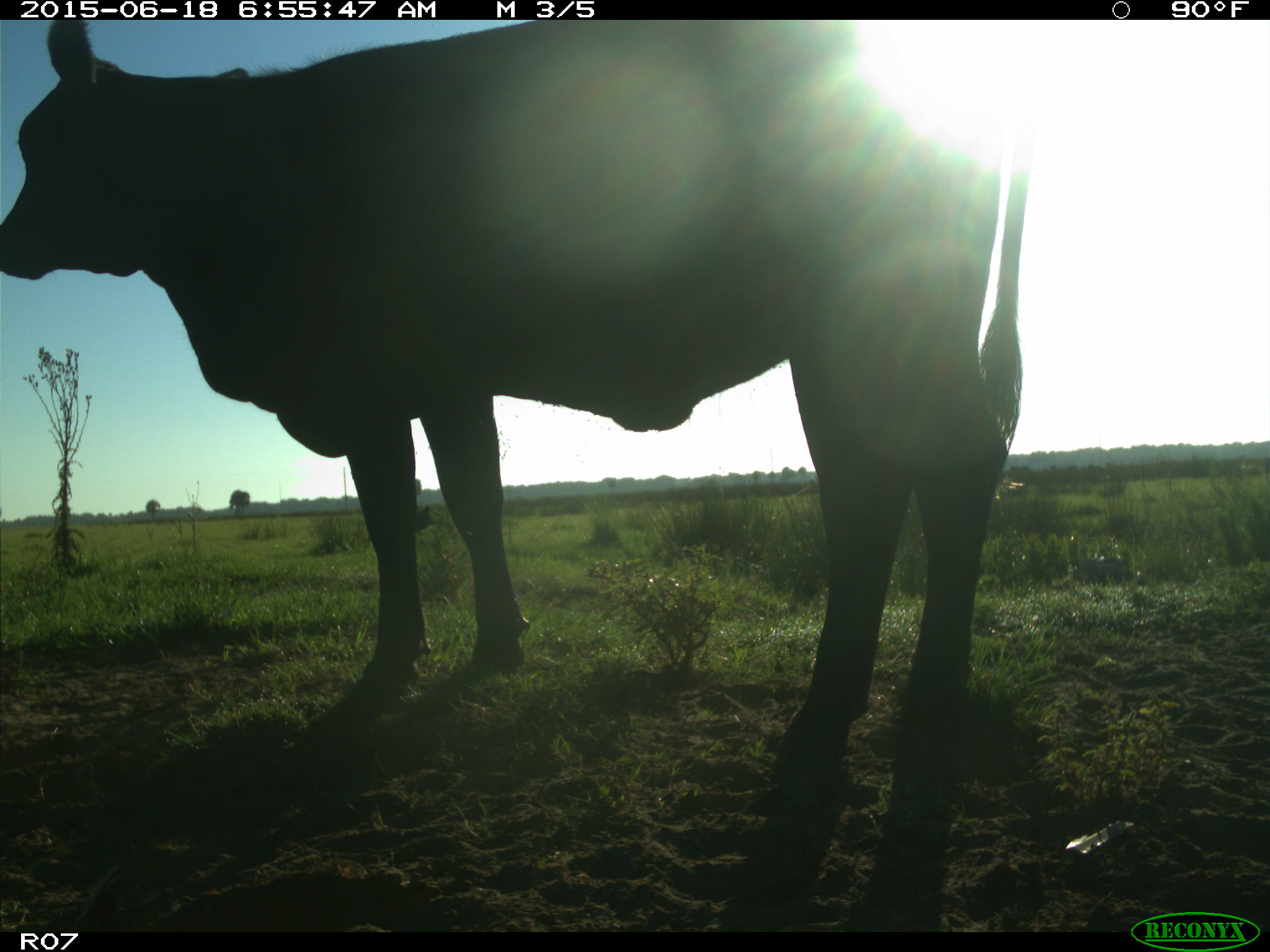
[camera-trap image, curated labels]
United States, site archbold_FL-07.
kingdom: Animalia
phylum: Chordata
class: Mammalia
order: Artiodactyla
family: Bovidae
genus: Bos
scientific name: Bos taurus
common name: domestic cow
Bos taurus (domestic cow).